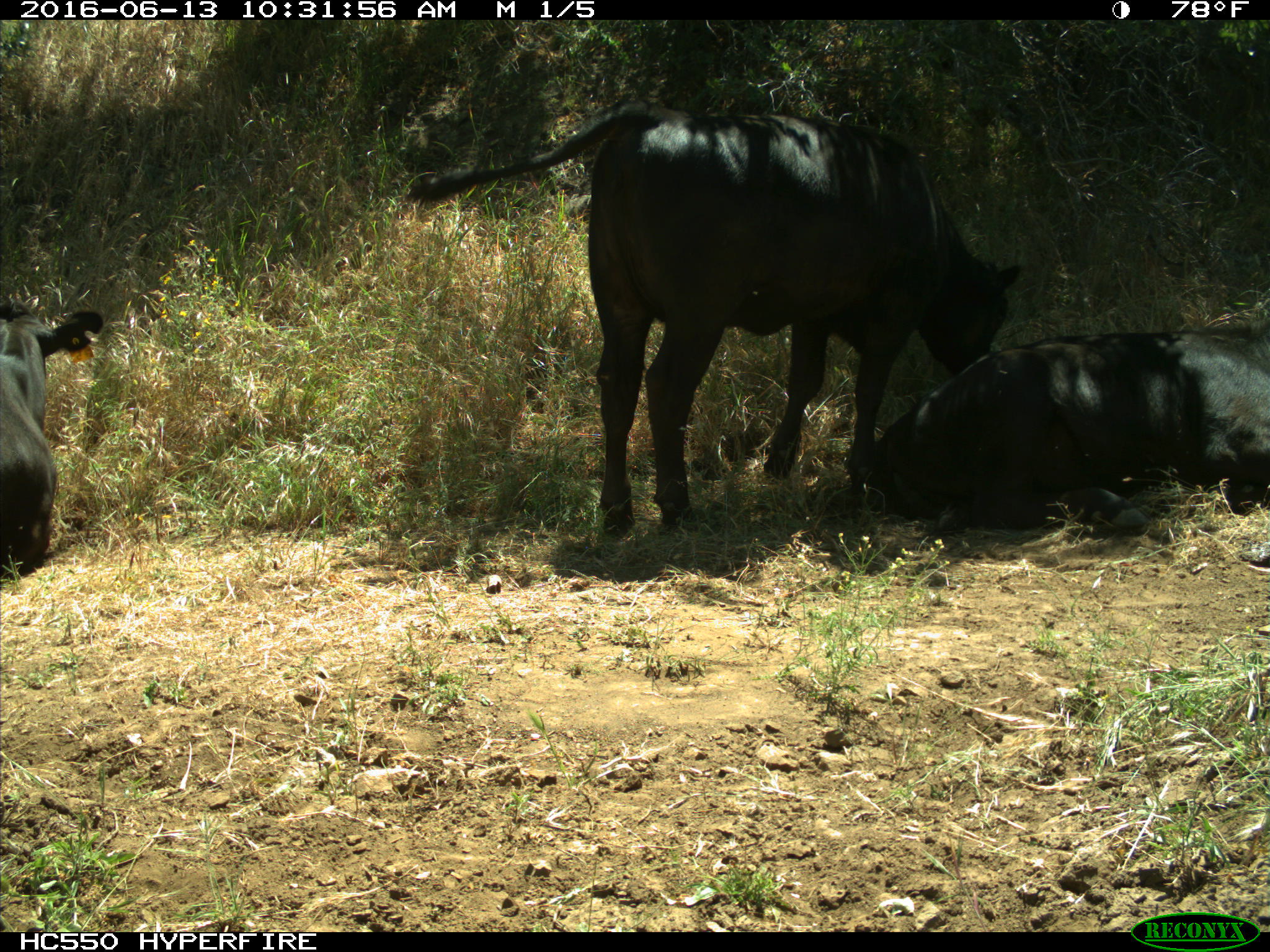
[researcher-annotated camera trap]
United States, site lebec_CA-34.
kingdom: Animalia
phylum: Chordata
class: Mammalia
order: Artiodactyla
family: Bovidae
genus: Bos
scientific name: Bos taurus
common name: domestic cow